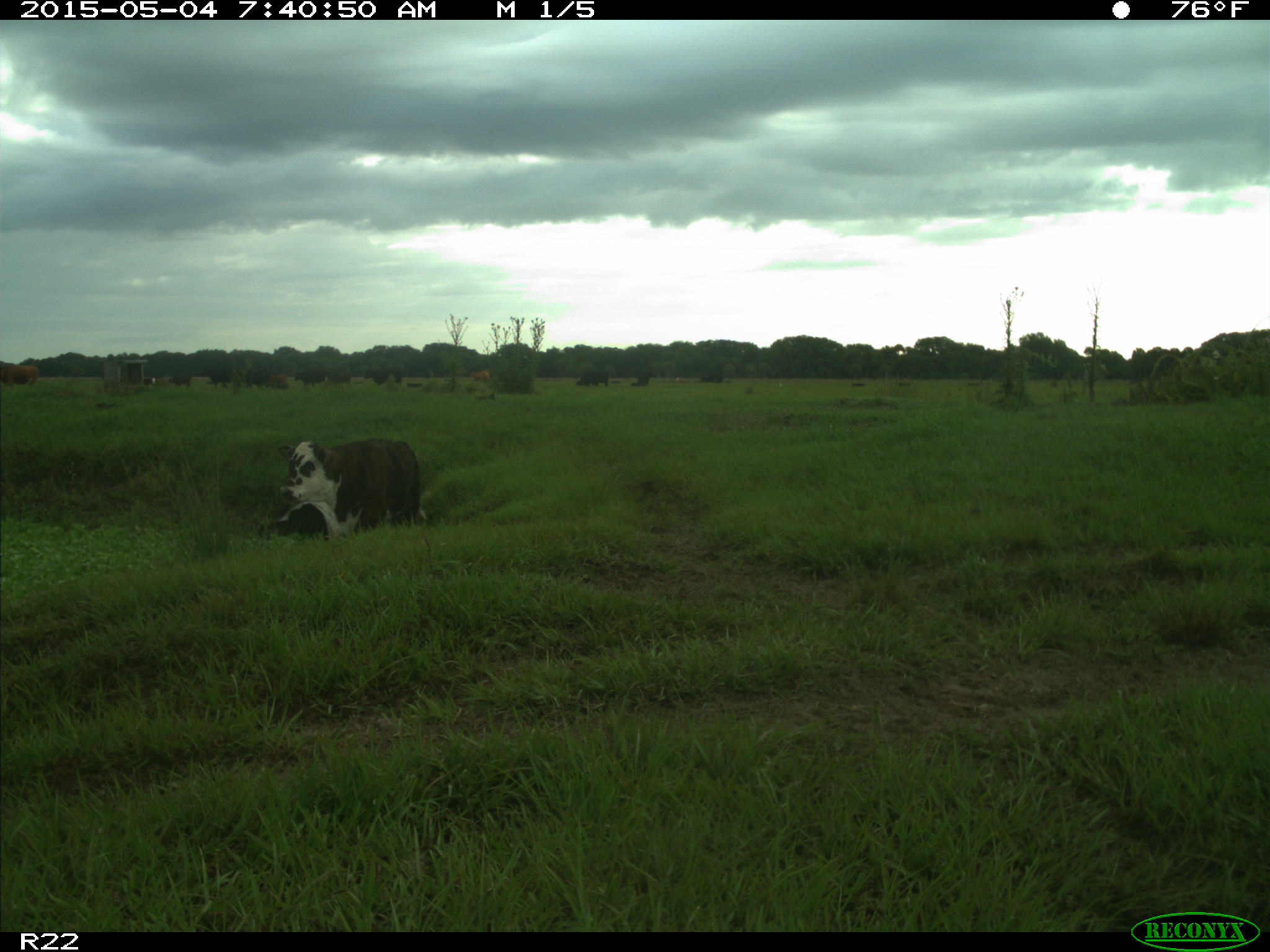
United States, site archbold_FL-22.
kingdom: Animalia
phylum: Chordata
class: Mammalia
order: Artiodactyla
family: Bovidae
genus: Bos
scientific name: Bos taurus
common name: domestic cow